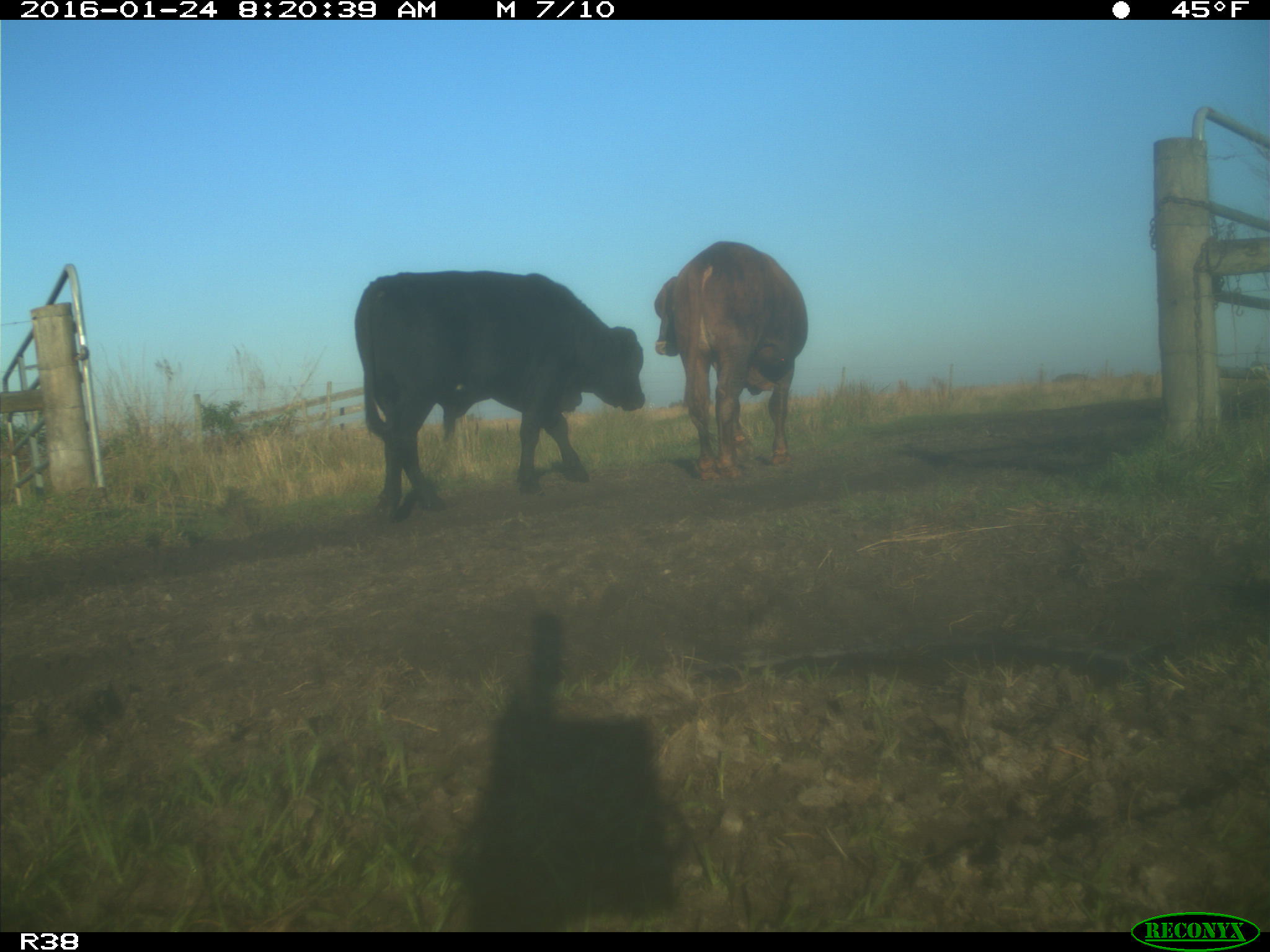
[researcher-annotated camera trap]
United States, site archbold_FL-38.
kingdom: Animalia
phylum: Chordata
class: Mammalia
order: Artiodactyla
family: Bovidae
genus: Bos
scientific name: Bos taurus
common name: domestic cow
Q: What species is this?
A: Bos taurus (domestic cow).